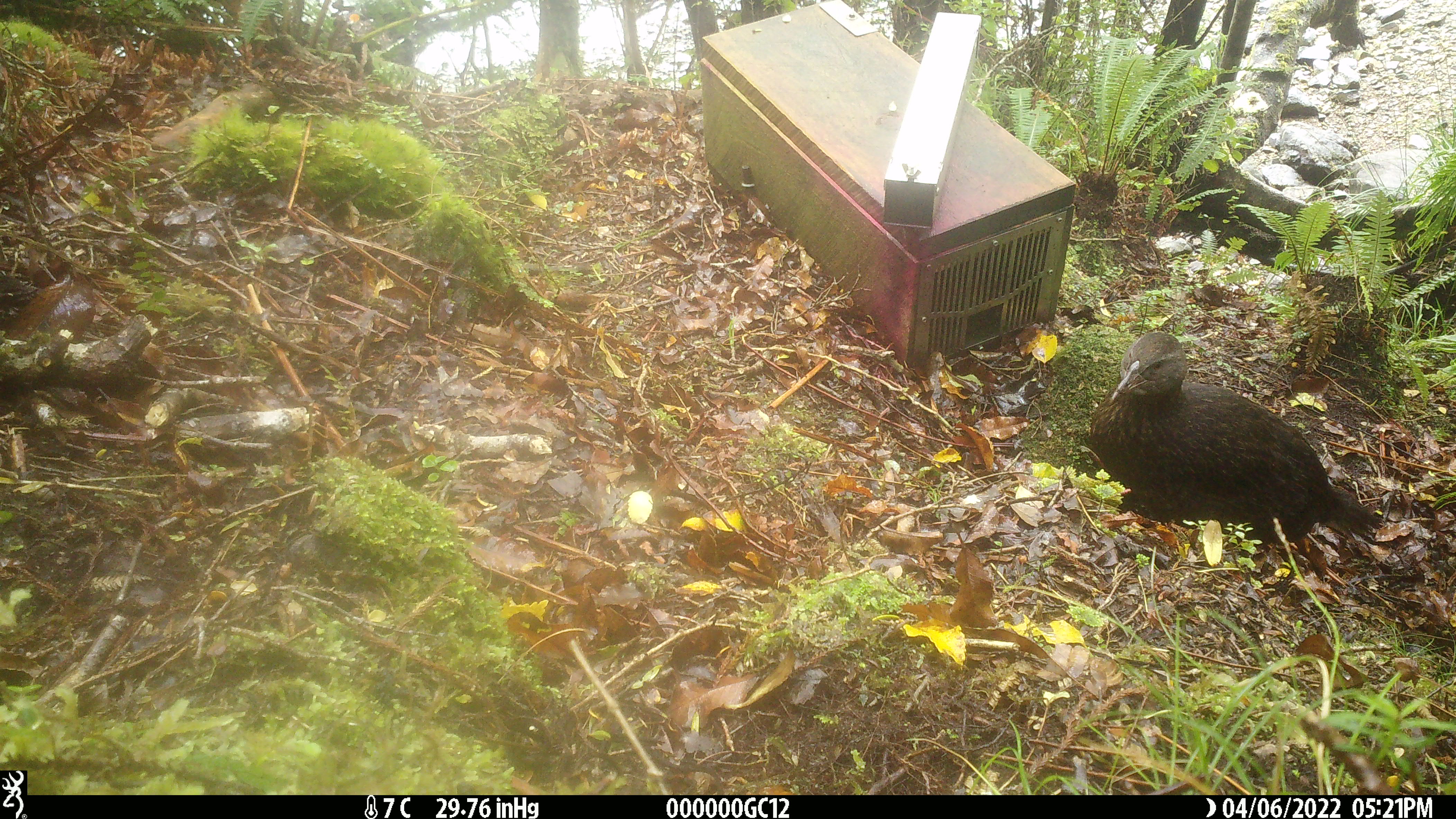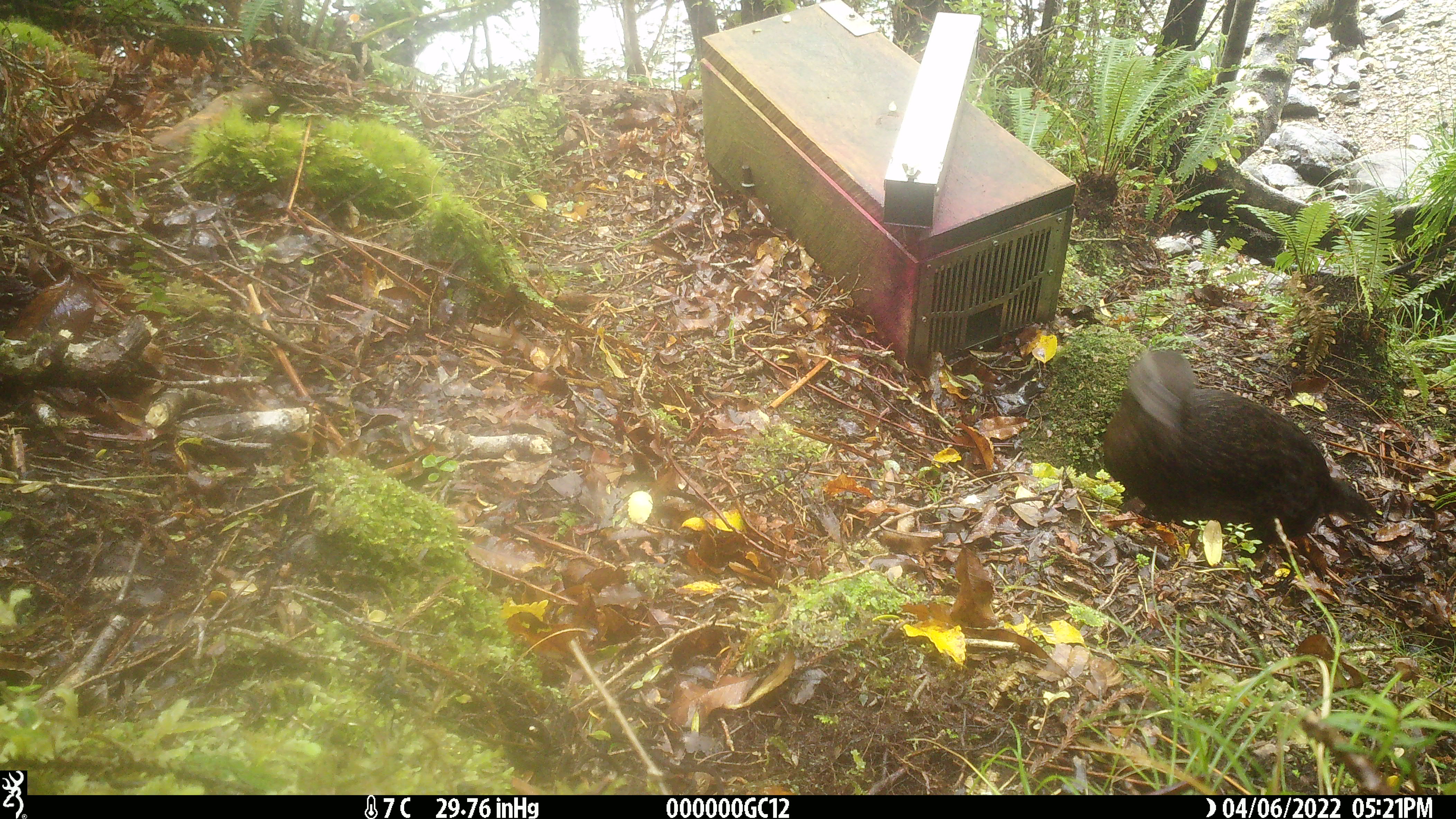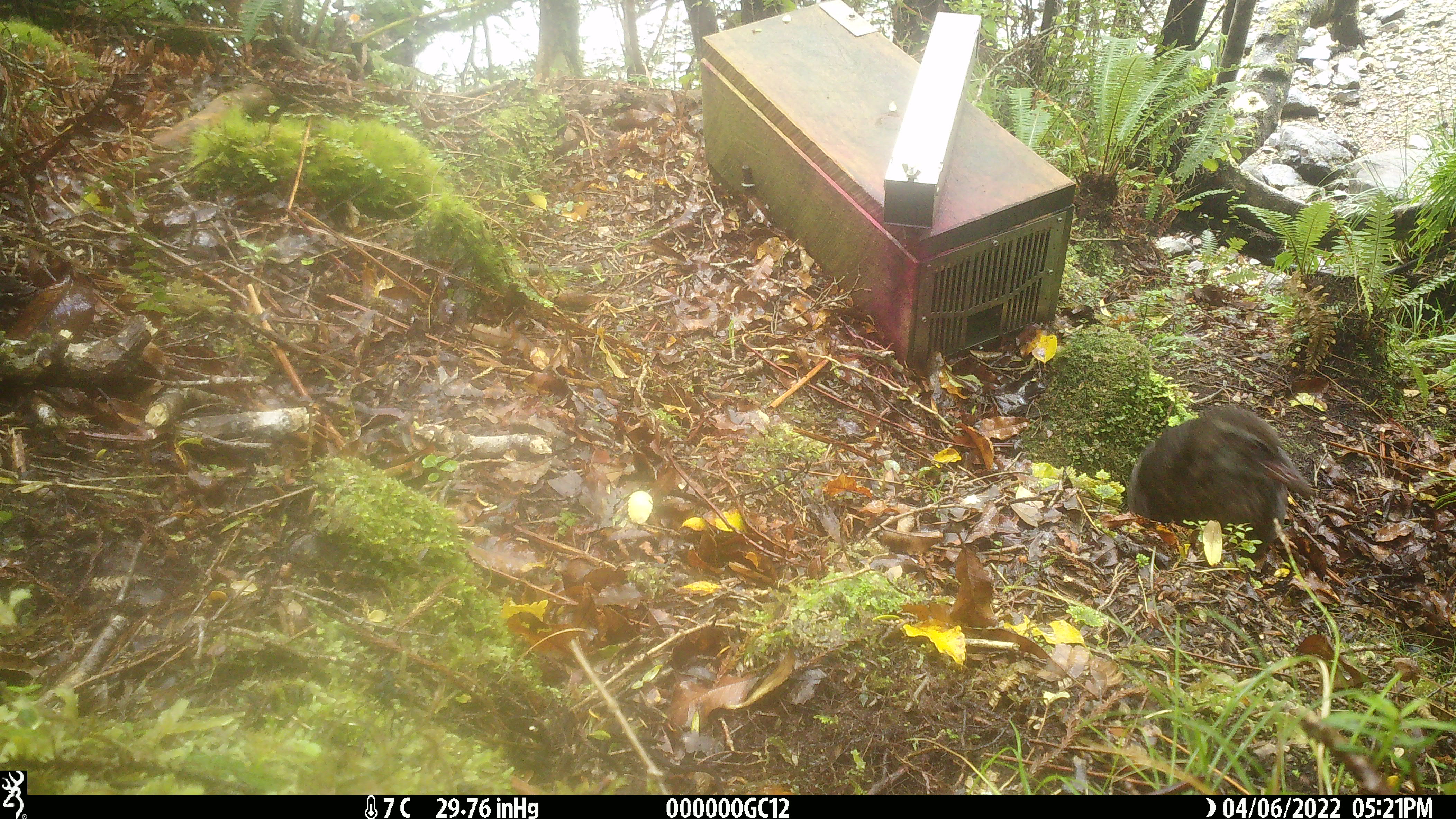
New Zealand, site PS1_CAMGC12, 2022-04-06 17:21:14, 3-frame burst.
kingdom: Animalia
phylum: Chordata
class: Aves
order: Gruiformes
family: Rallidae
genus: Gallirallus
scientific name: Gallirallus australis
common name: weka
Weka (Gallirallus australis).